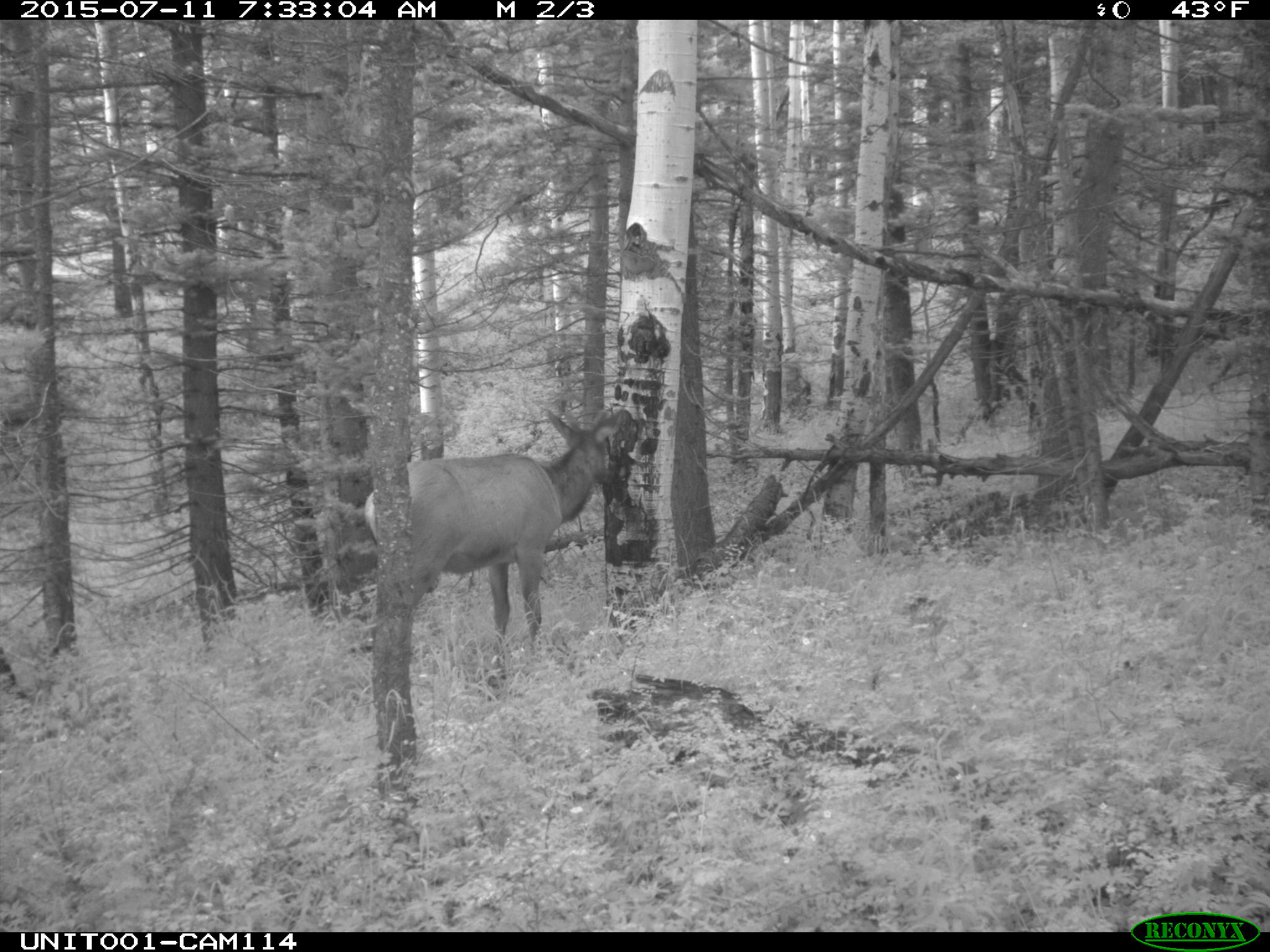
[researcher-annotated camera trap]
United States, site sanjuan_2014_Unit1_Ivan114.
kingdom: Animalia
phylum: Chordata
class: Mammalia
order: Artiodactyla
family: Cervidae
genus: Cervus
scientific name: Cervus elaphus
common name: red deer